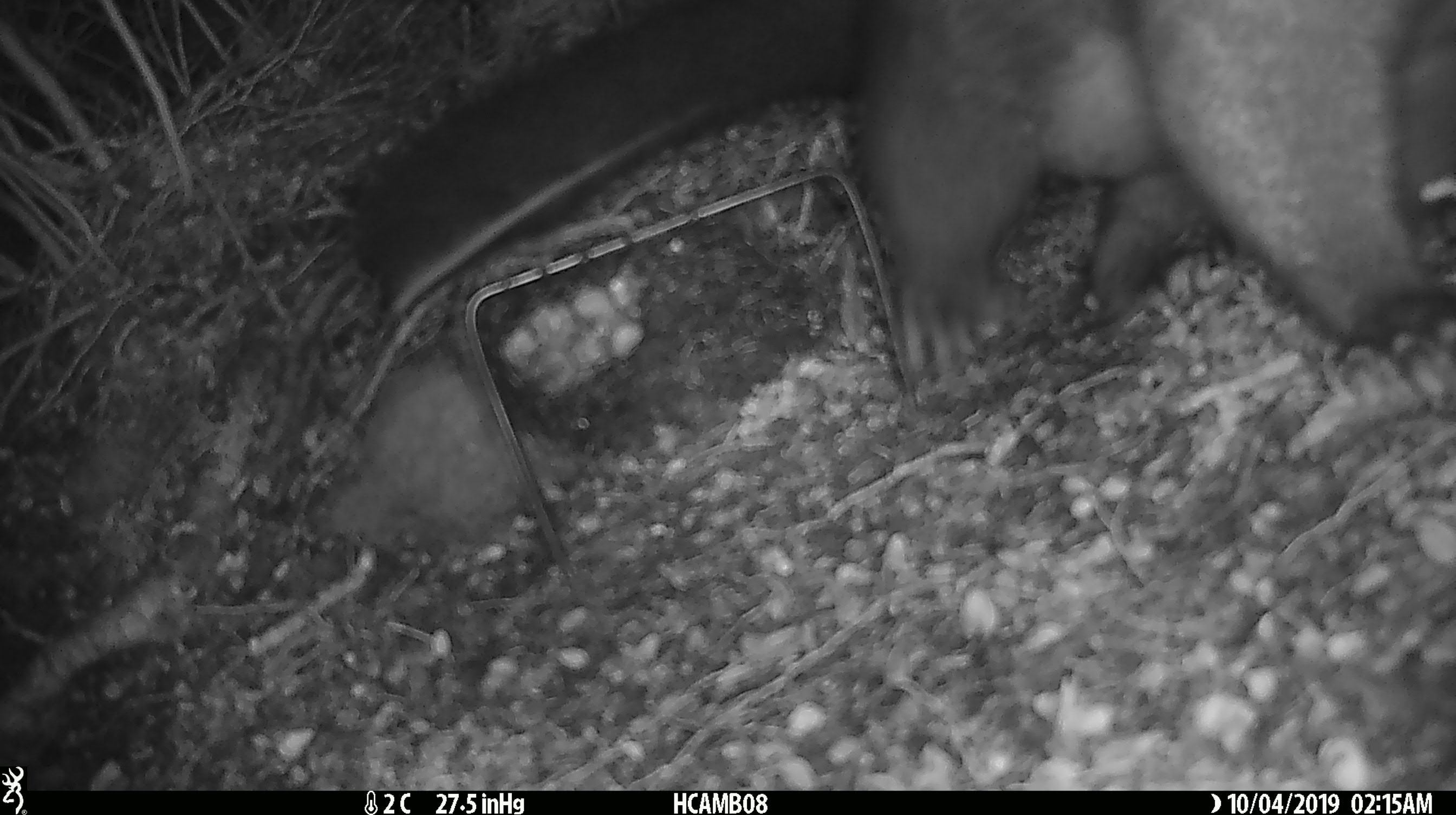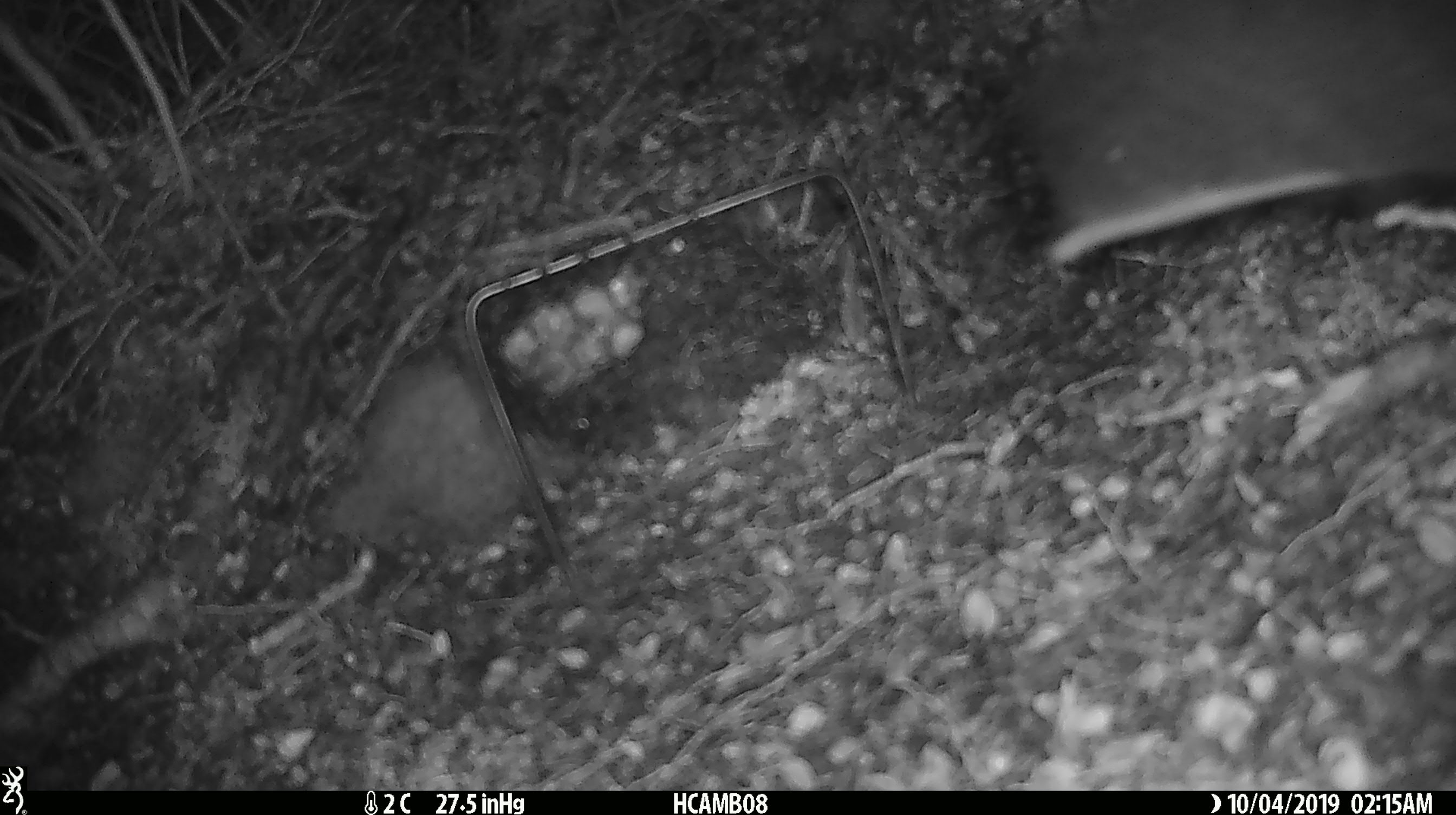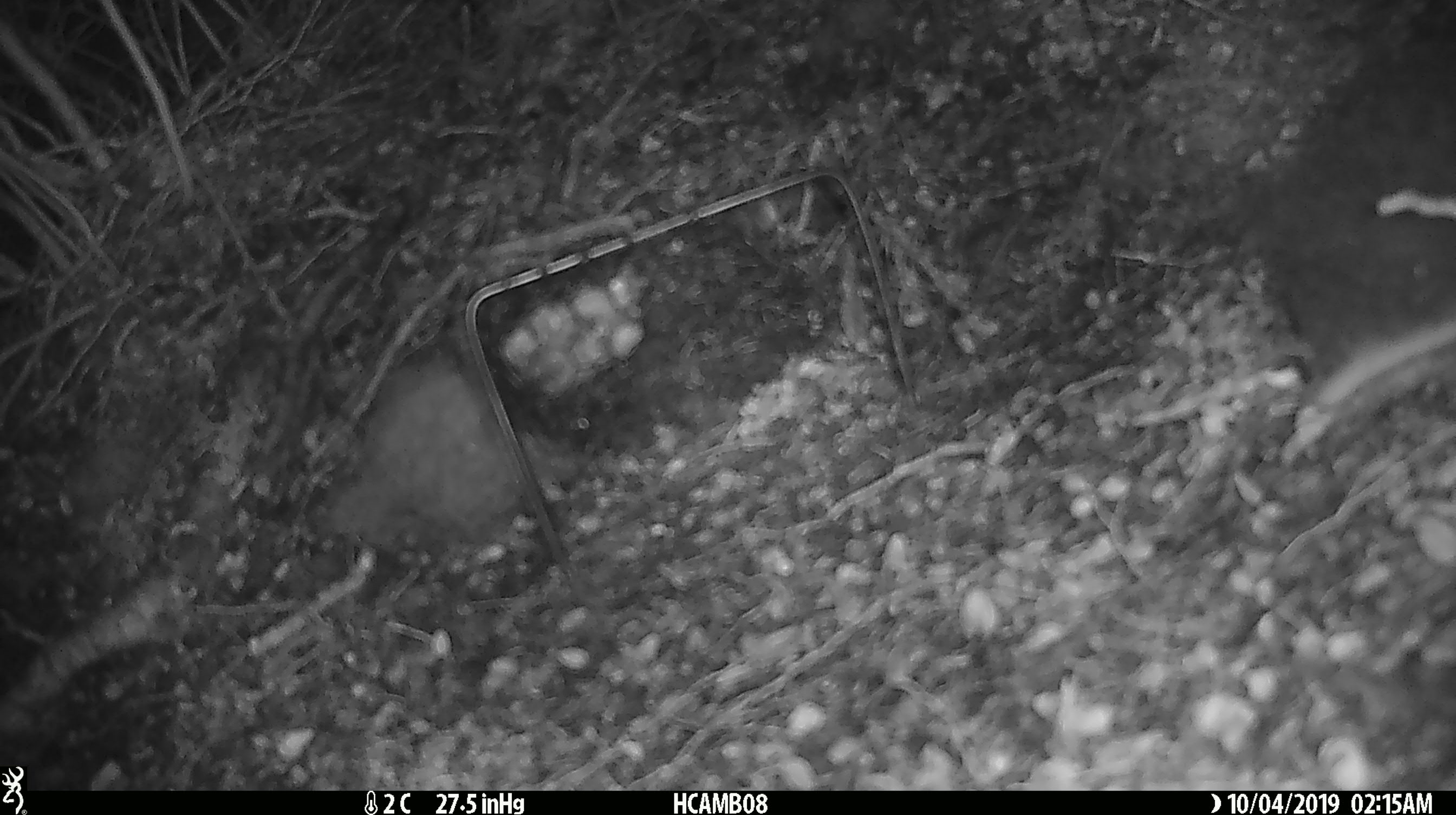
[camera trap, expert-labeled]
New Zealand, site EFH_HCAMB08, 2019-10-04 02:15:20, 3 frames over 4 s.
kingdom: Animalia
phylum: Chordata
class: Mammalia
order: Diprotodontia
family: Phalangeridae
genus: Trichosurus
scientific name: Trichosurus vulpecula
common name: common brushtail possum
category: possum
Possum (common brushtail possum) (Trichosurus vulpecula).